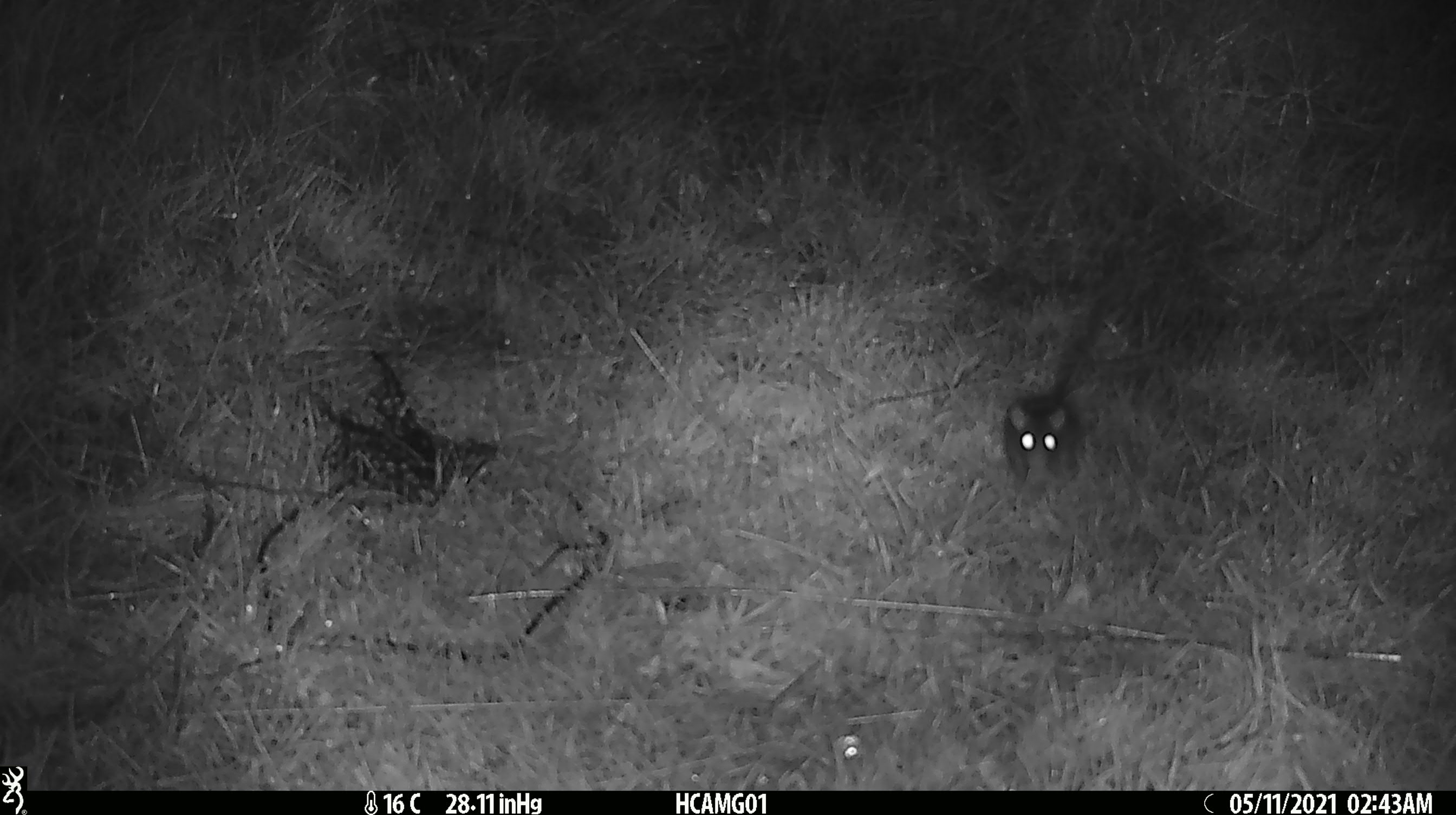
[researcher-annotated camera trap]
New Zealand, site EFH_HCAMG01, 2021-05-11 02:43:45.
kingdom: Animalia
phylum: Chordata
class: Mammalia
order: Rodentia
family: Muridae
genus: Rattus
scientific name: Rattus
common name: rat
Rat (Rattus).